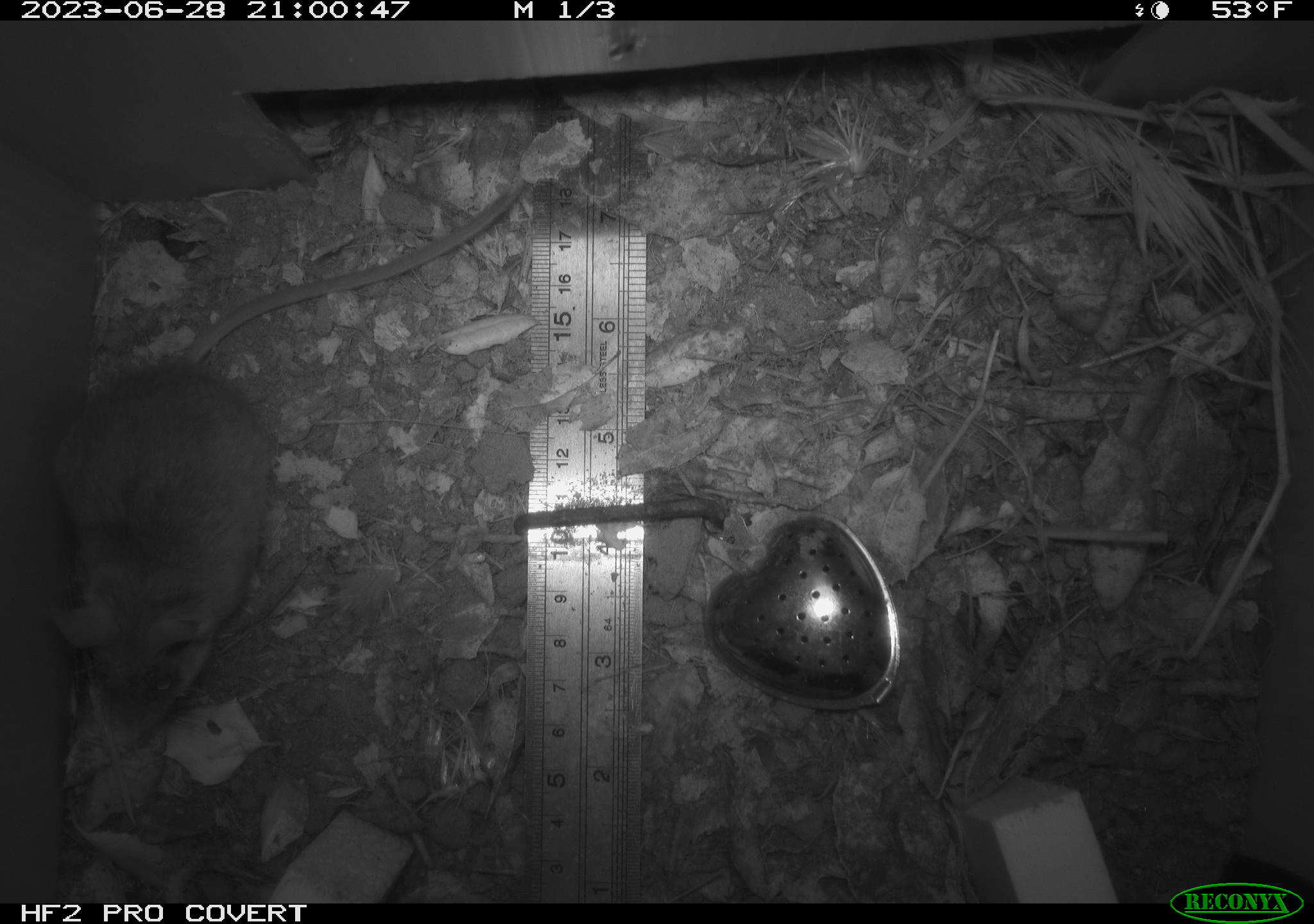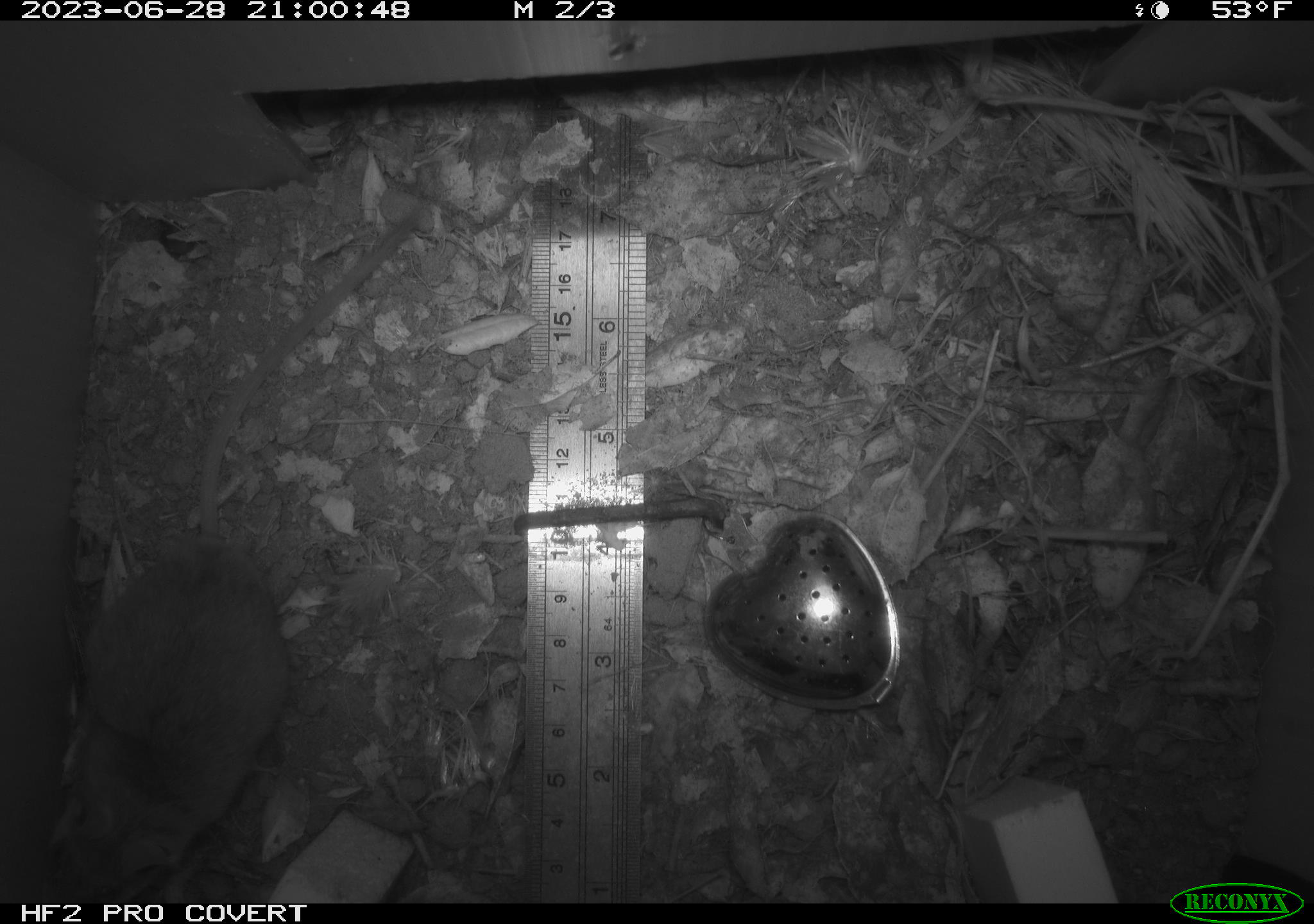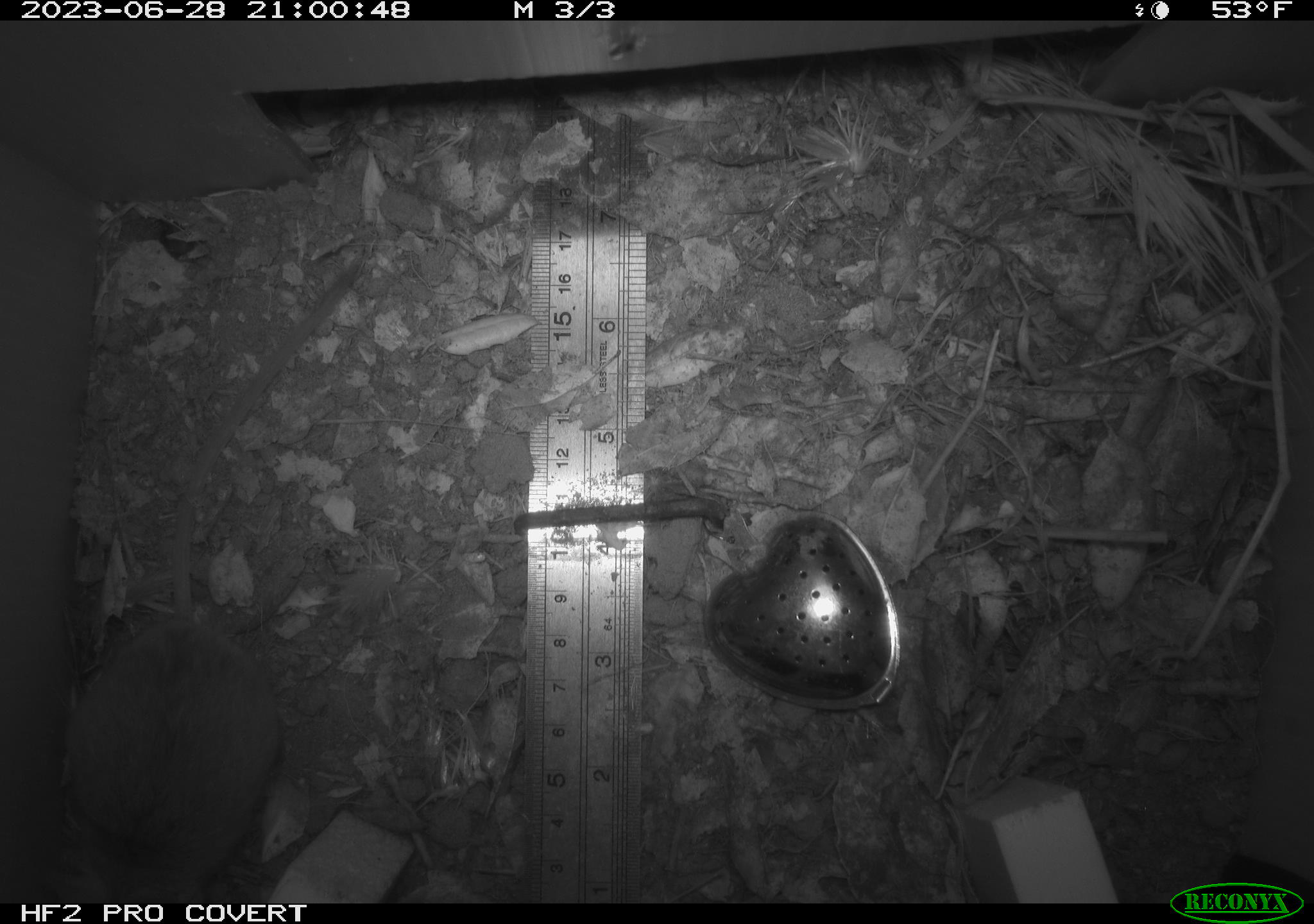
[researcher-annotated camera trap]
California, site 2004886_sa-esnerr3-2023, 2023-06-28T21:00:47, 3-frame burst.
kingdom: Animalia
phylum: Chordata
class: Mammalia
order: Rodentia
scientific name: Rodentia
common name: mouse species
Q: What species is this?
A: Mouse species (Rodentia).